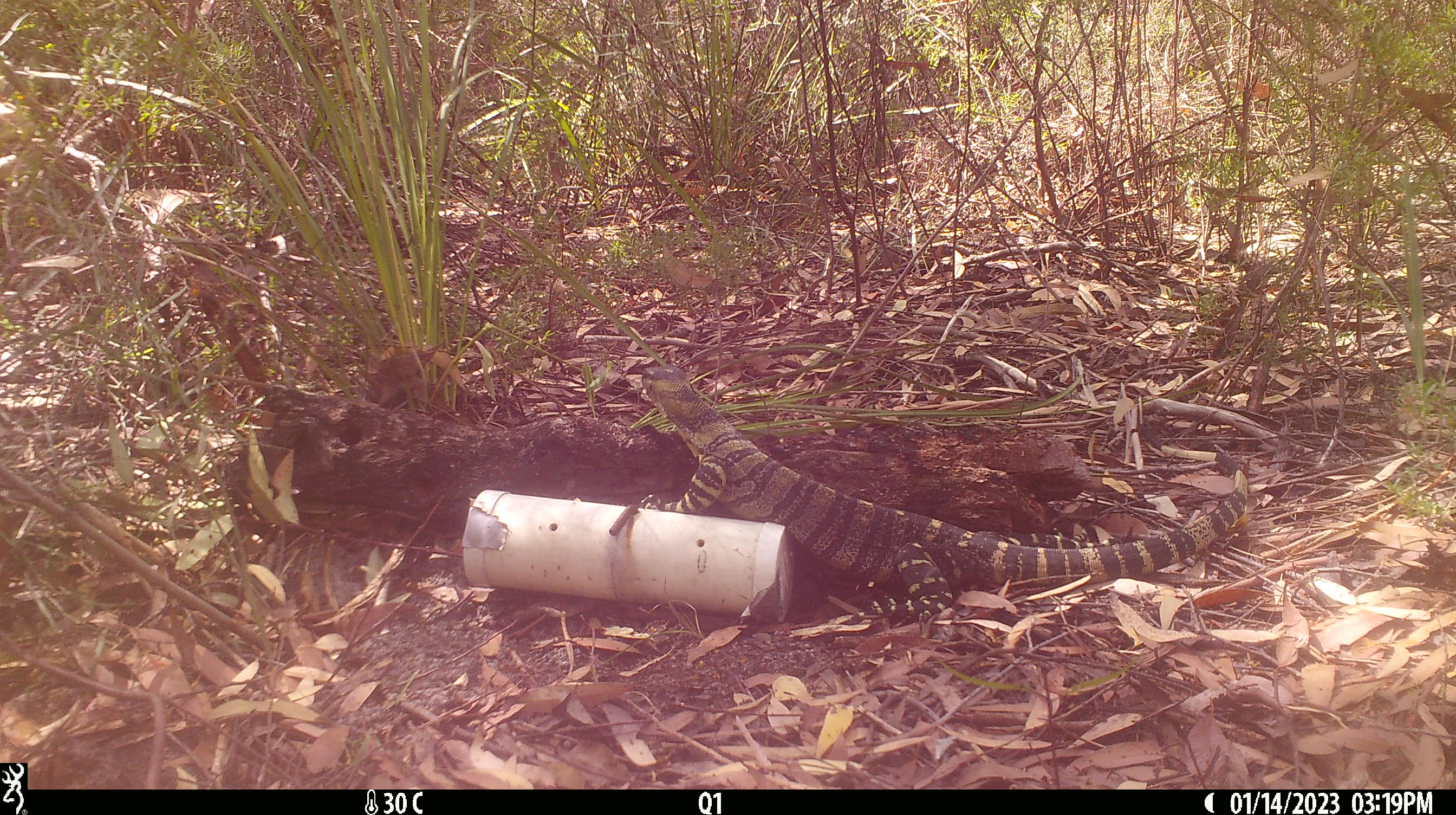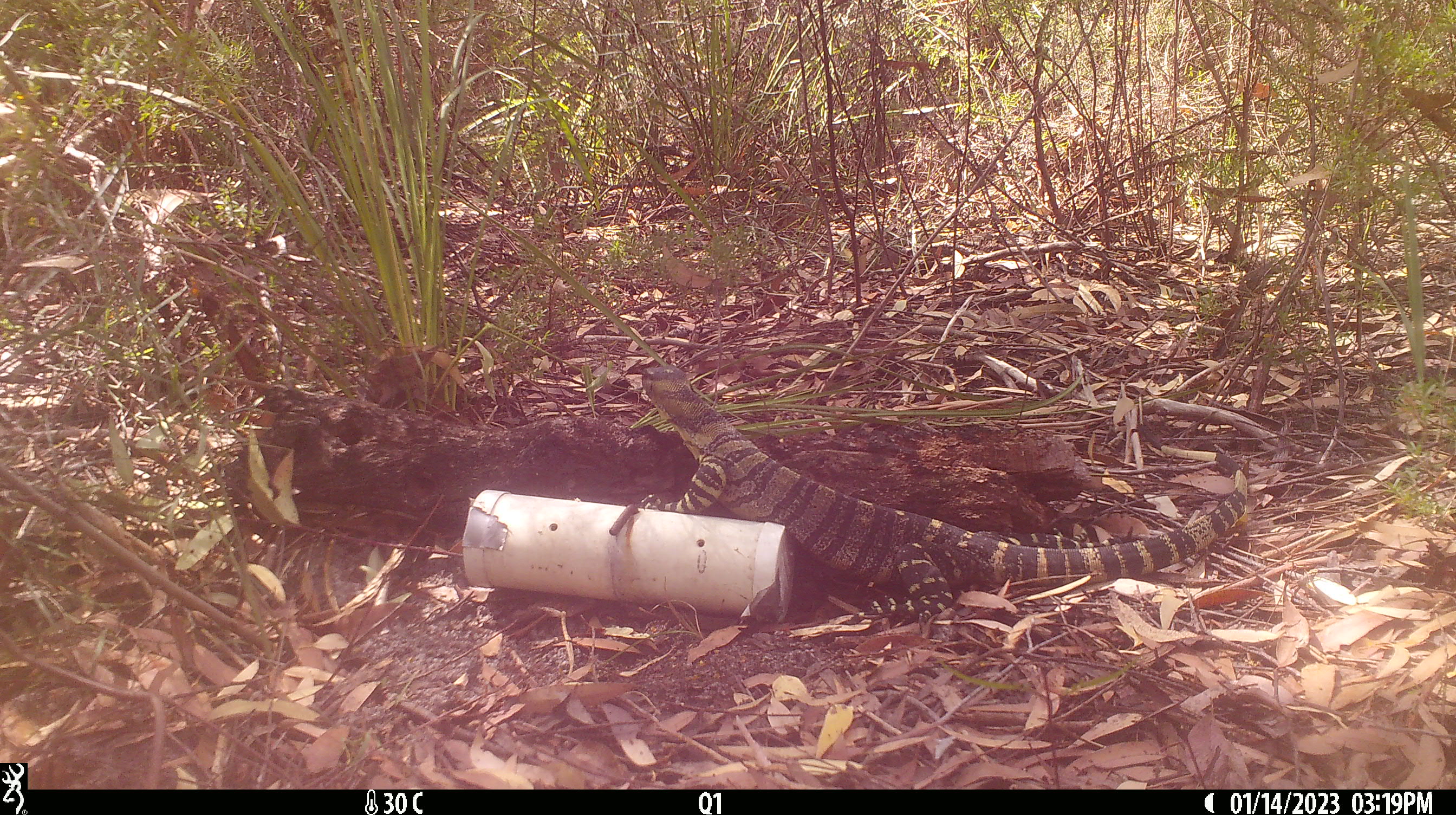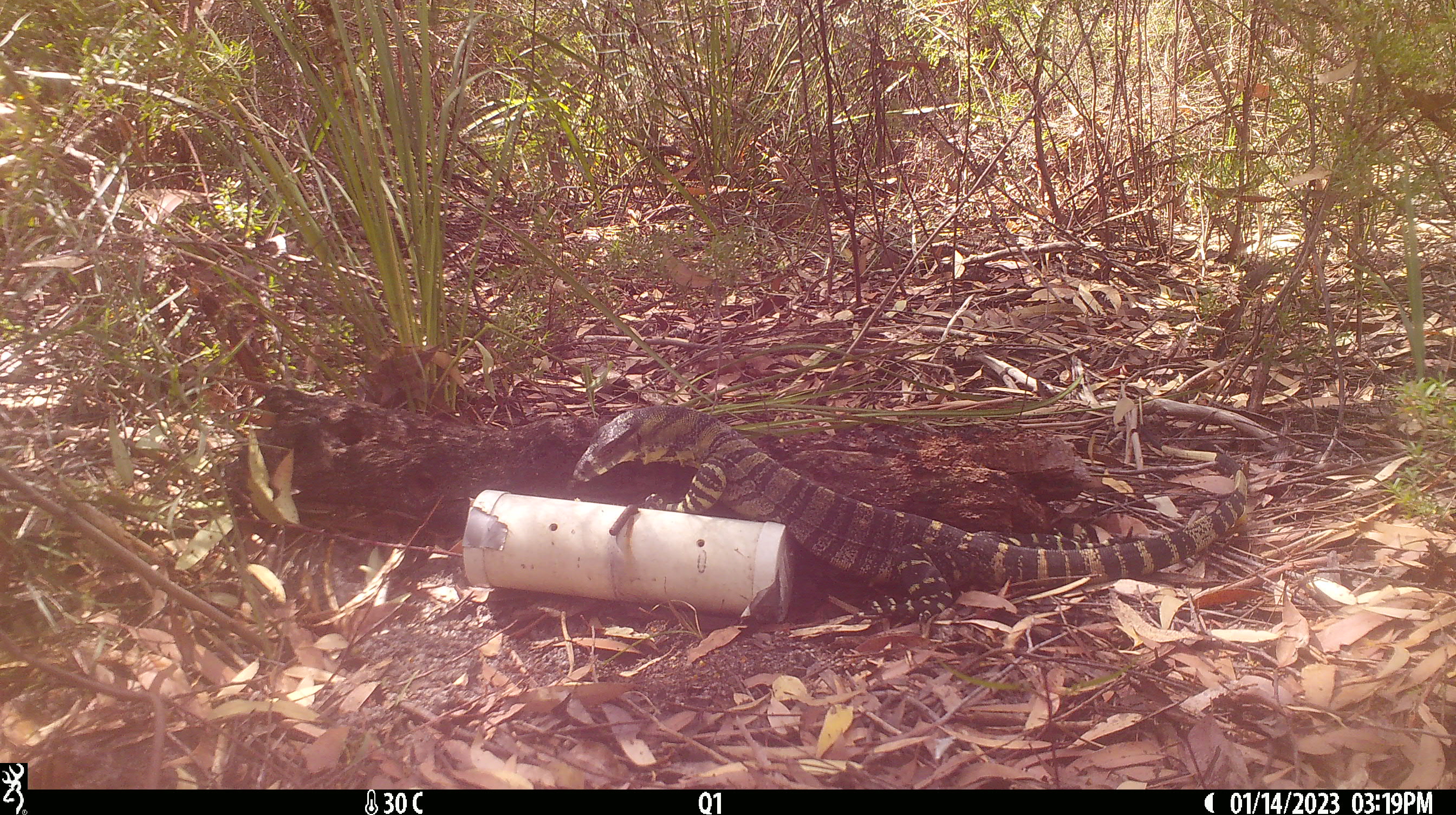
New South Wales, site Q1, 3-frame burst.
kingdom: Animalia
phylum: Chordata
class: Reptilia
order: Squamata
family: Varanidae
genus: Varanus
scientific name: Varanus varius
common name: lace monitor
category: goanna